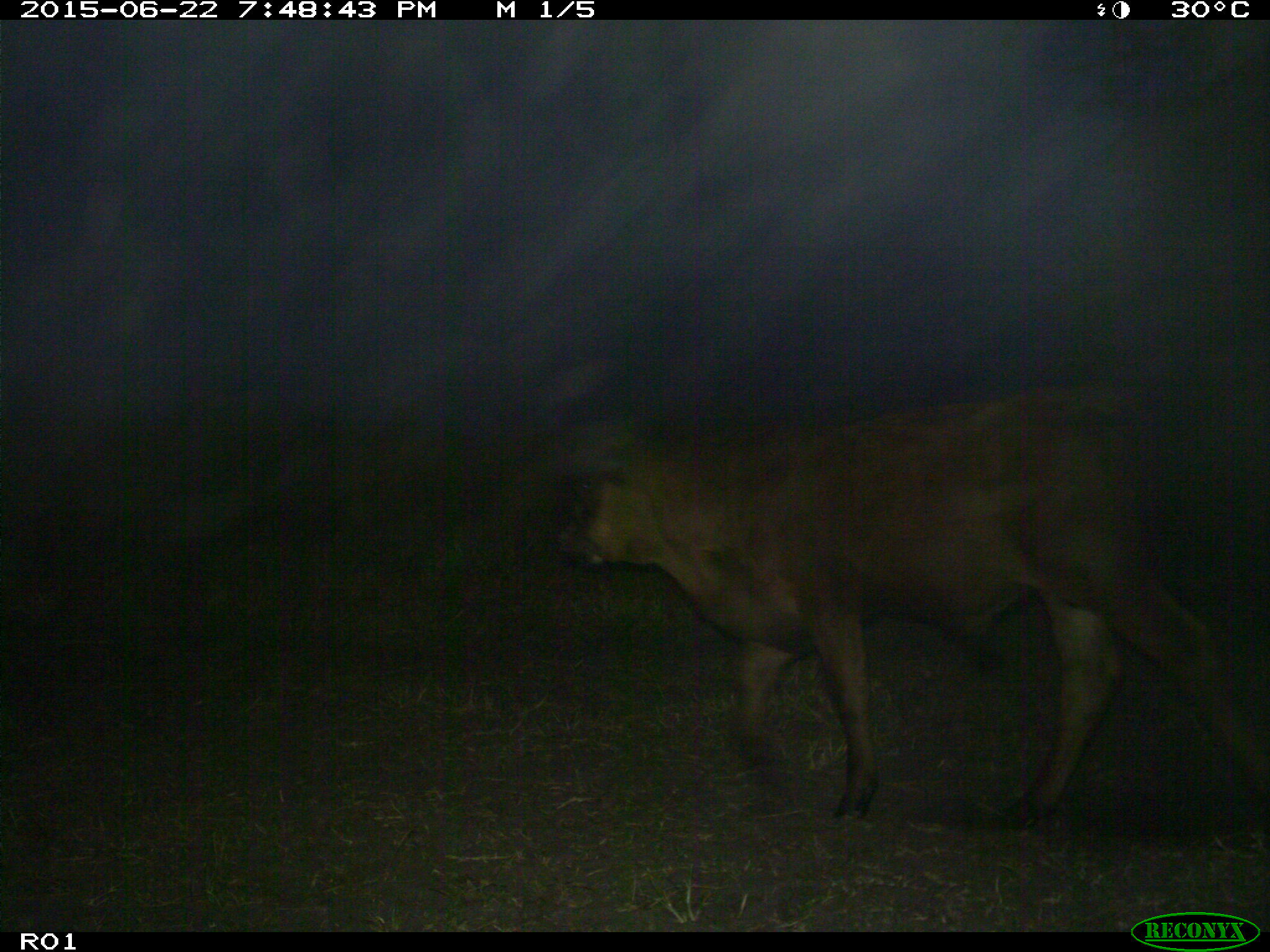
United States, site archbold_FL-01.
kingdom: Animalia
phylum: Chordata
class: Mammalia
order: Artiodactyla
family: Bovidae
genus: Bos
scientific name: Bos taurus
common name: domestic cow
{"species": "Bos taurus (domestic cow)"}